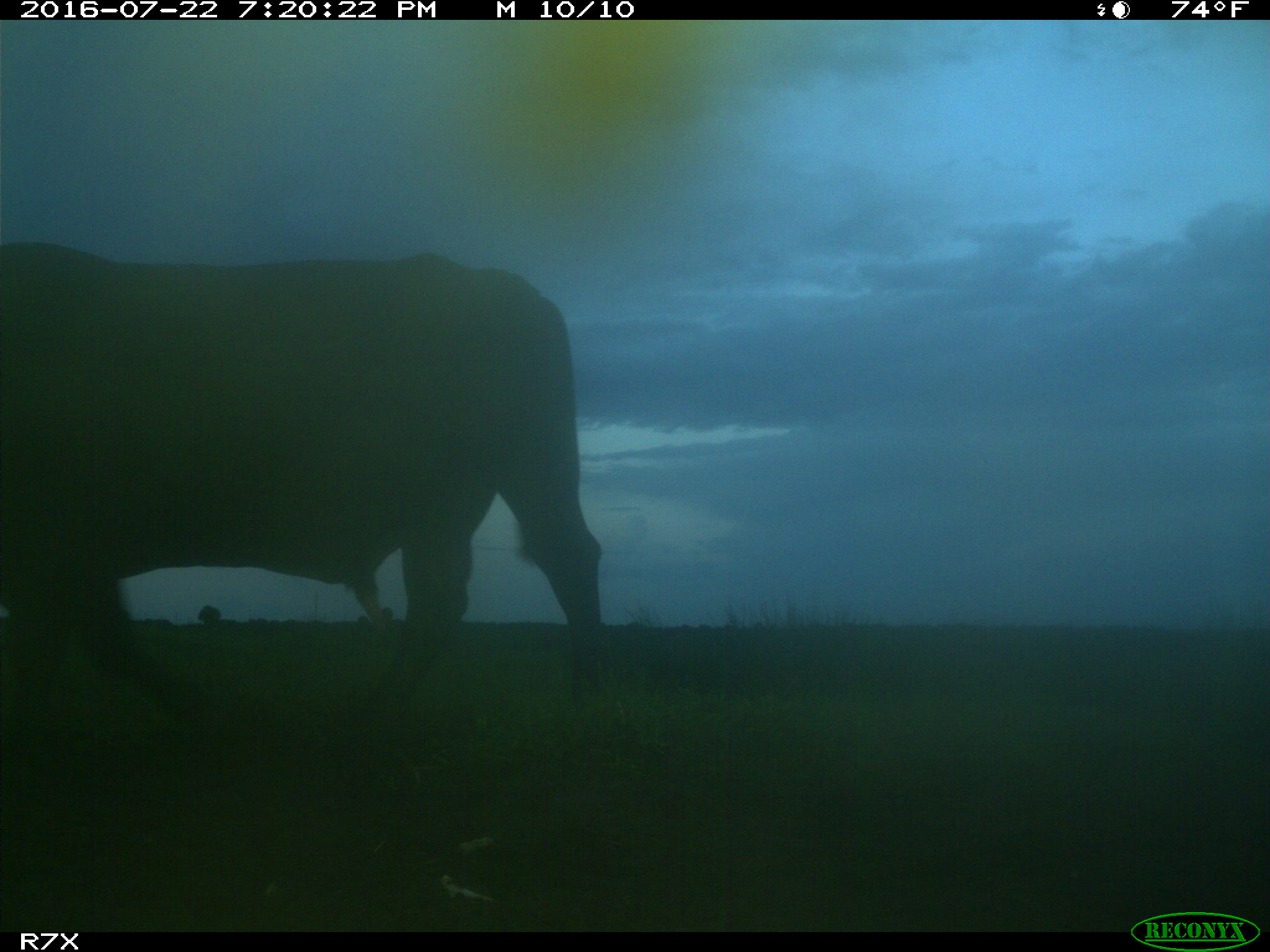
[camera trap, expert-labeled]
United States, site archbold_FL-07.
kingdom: Animalia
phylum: Chordata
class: Mammalia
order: Artiodactyla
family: Bovidae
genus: Bos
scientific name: Bos taurus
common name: domestic cow